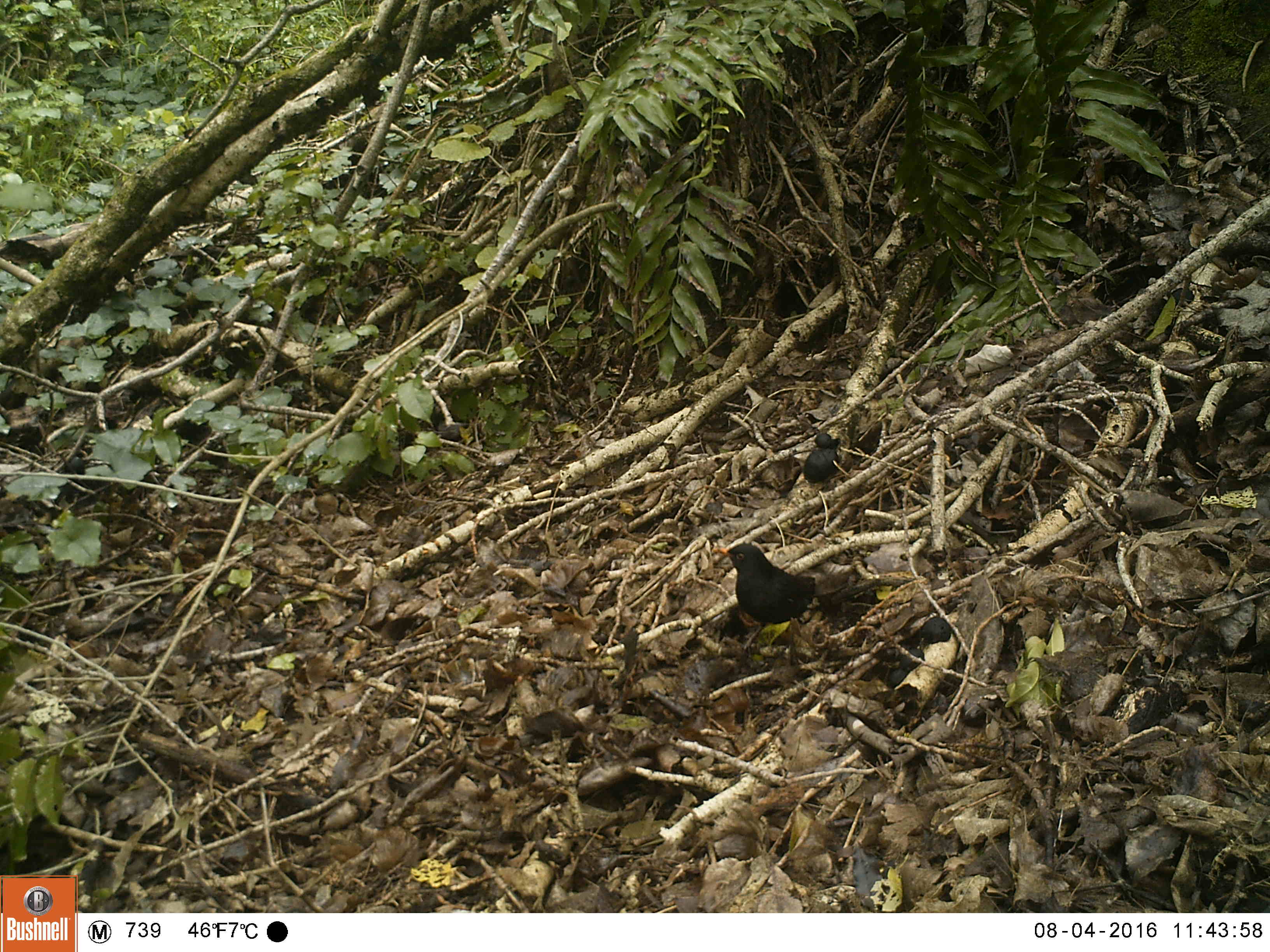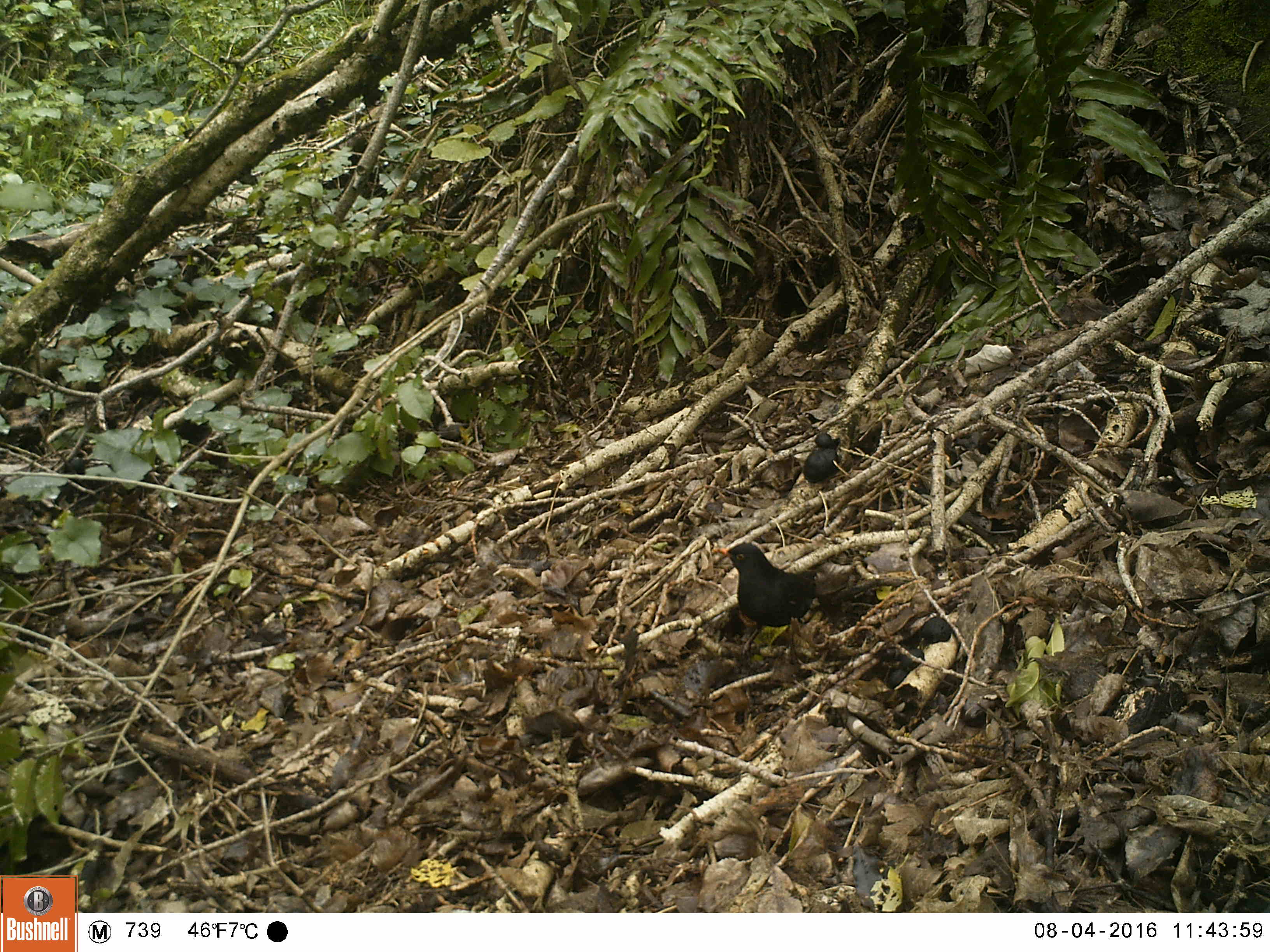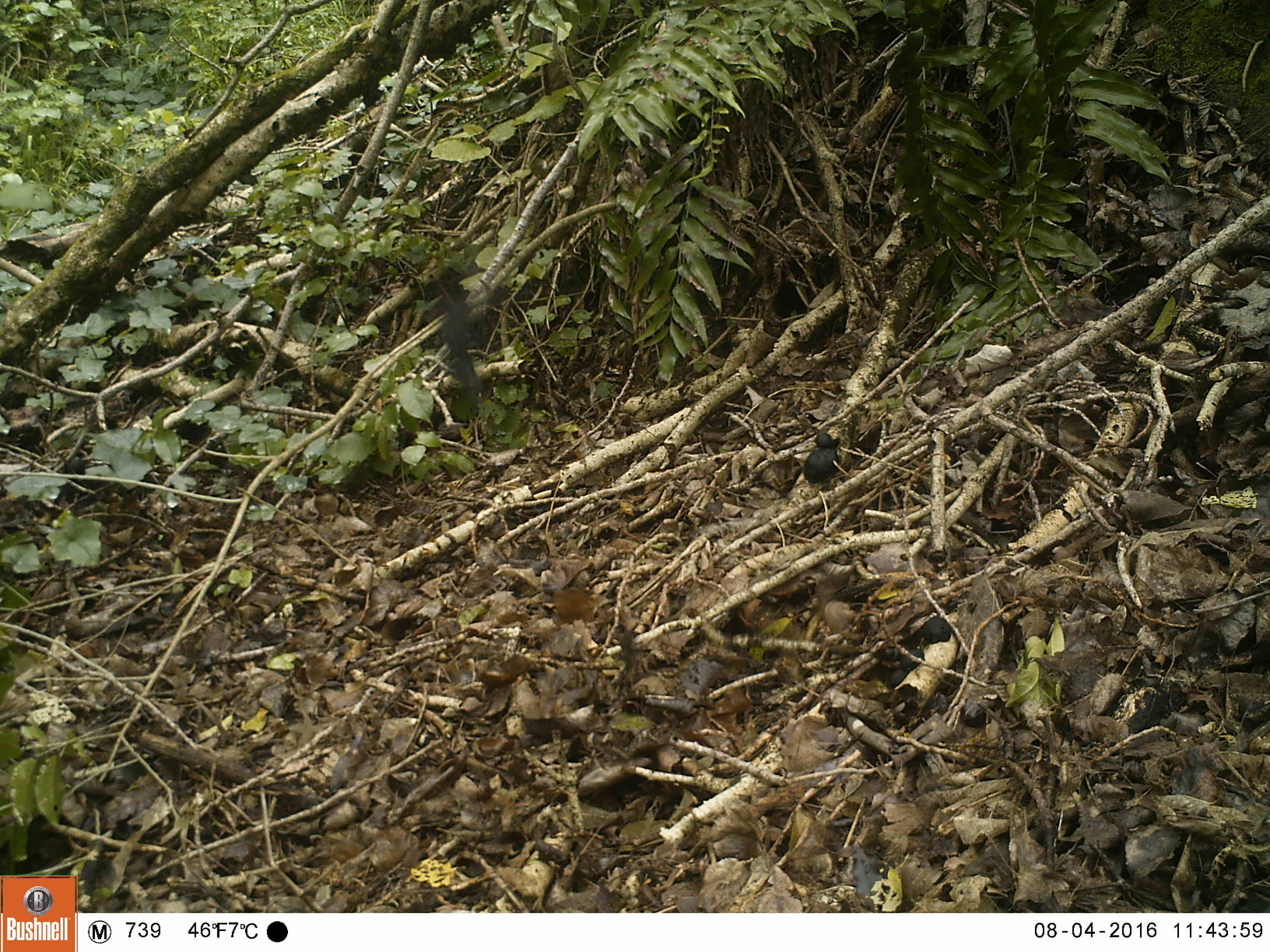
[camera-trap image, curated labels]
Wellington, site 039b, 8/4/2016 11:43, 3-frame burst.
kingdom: Animalia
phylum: Chordata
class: Aves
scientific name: Aves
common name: bird